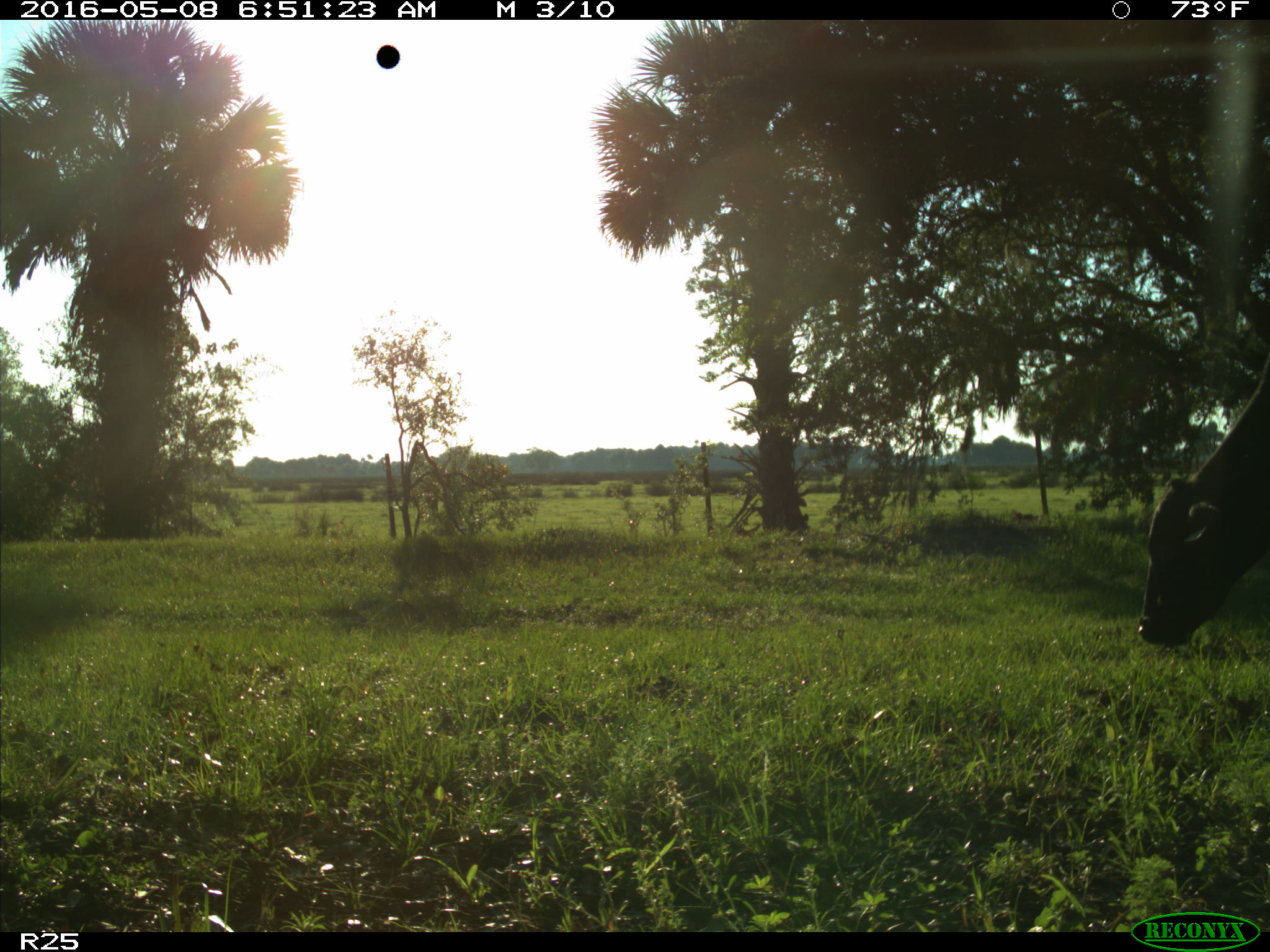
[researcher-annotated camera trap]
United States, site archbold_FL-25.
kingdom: Animalia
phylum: Chordata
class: Mammalia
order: Artiodactyla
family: Bovidae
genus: Bos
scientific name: Bos taurus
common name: domestic cow